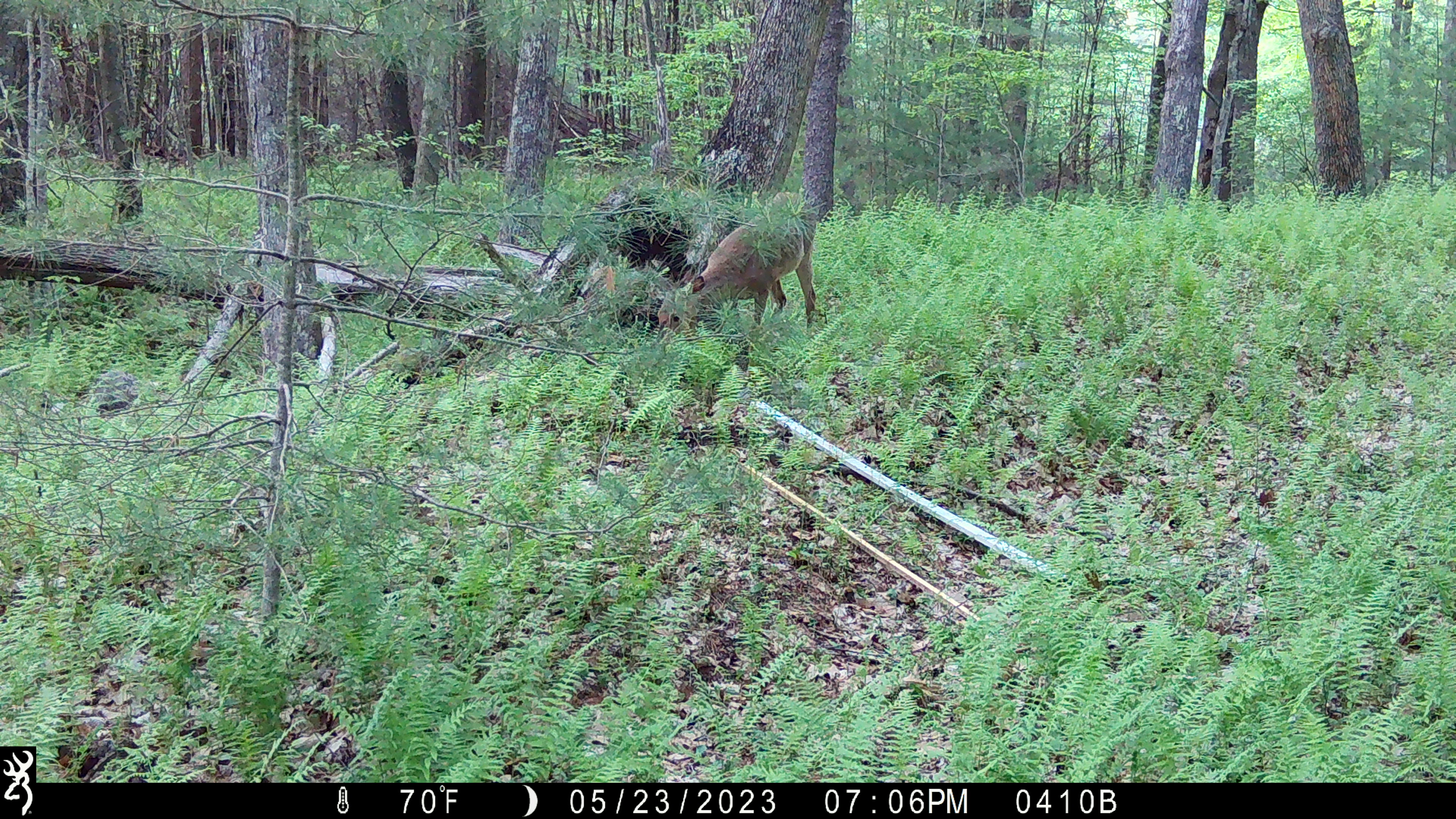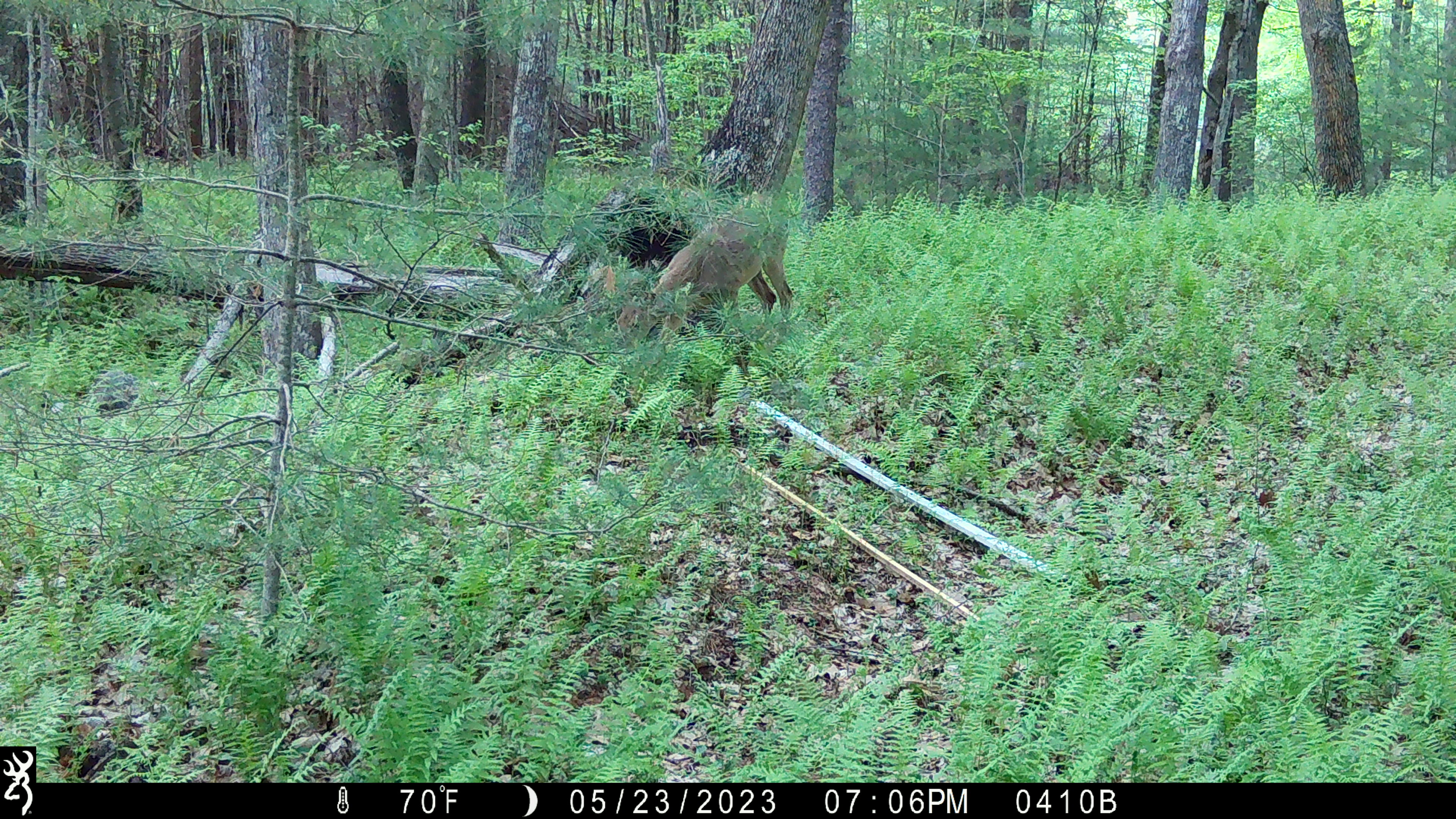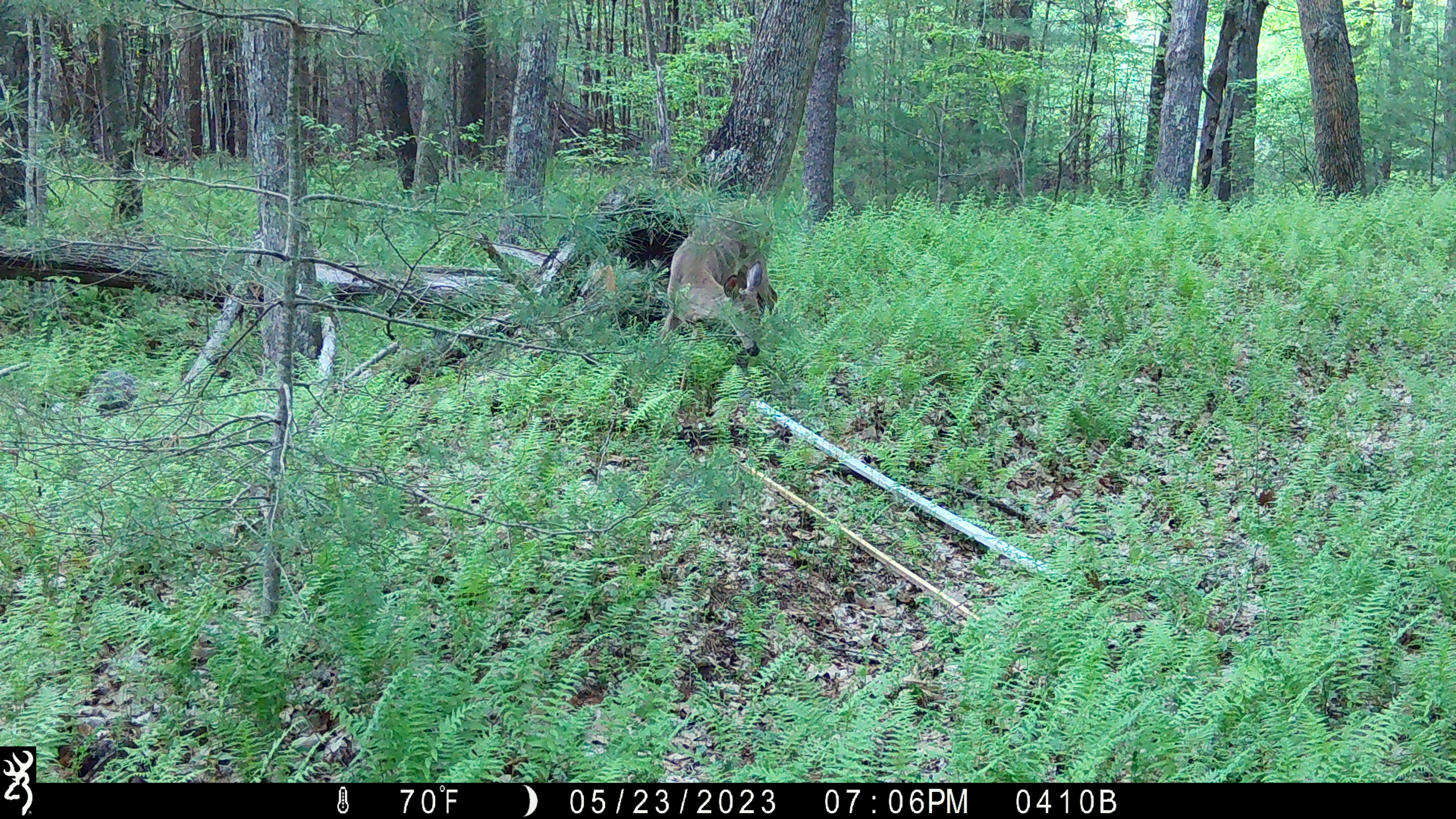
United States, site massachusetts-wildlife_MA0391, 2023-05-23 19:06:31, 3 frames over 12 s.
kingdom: Animalia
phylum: Chordata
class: Mammalia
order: Artiodactyla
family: Cervidae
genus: Odocoileus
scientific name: Odocoileus virginianus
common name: white-tailed deer